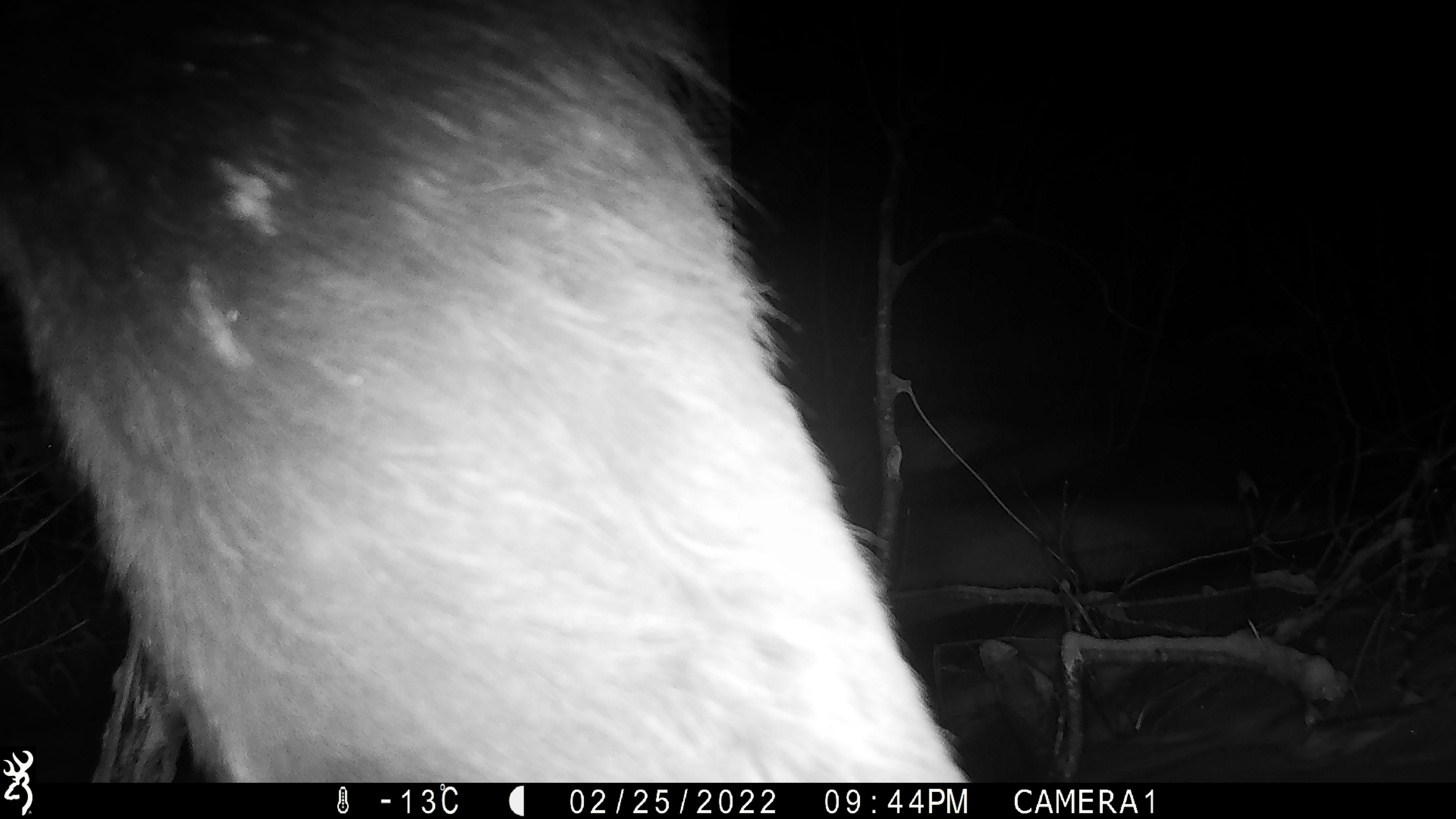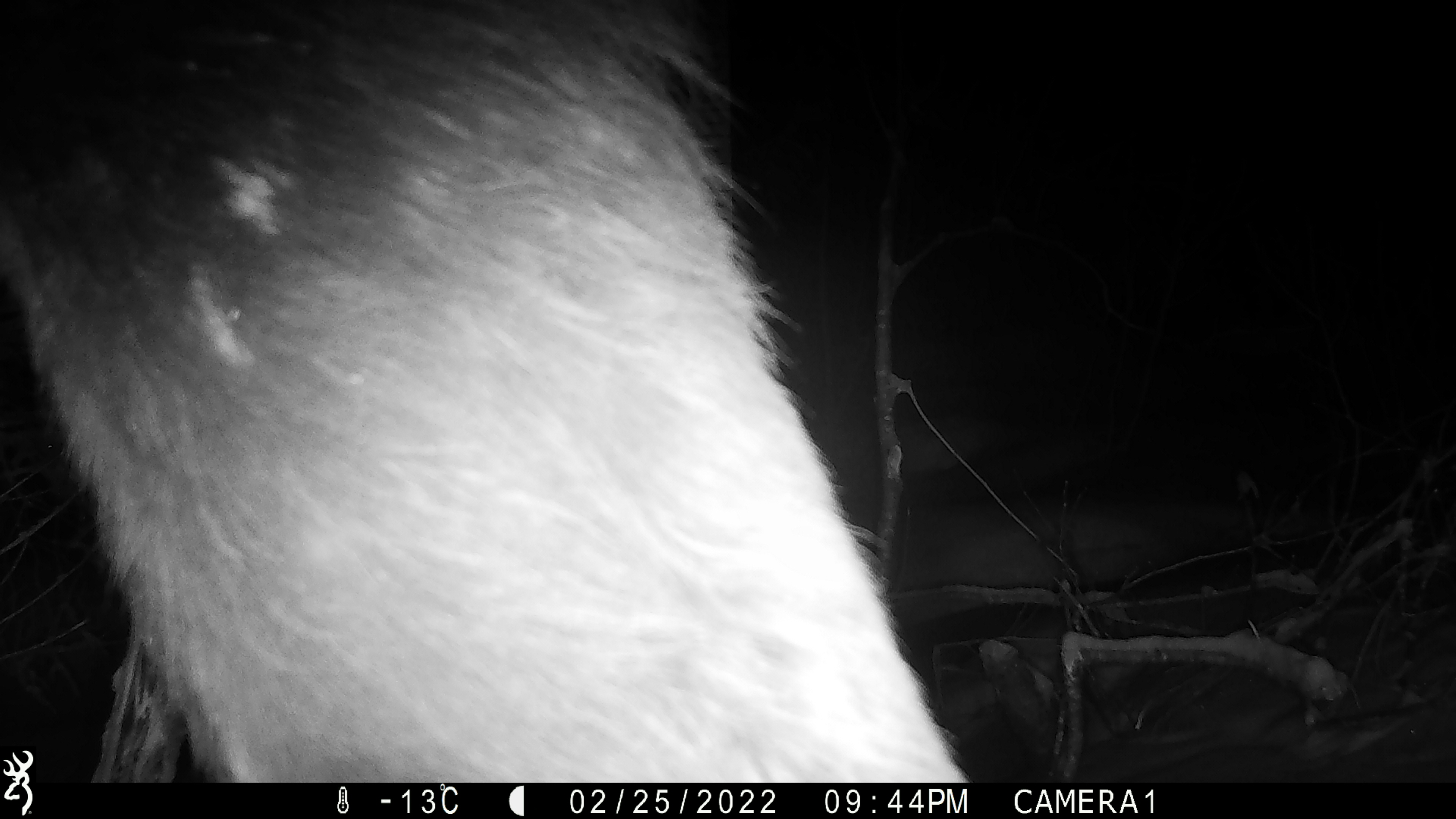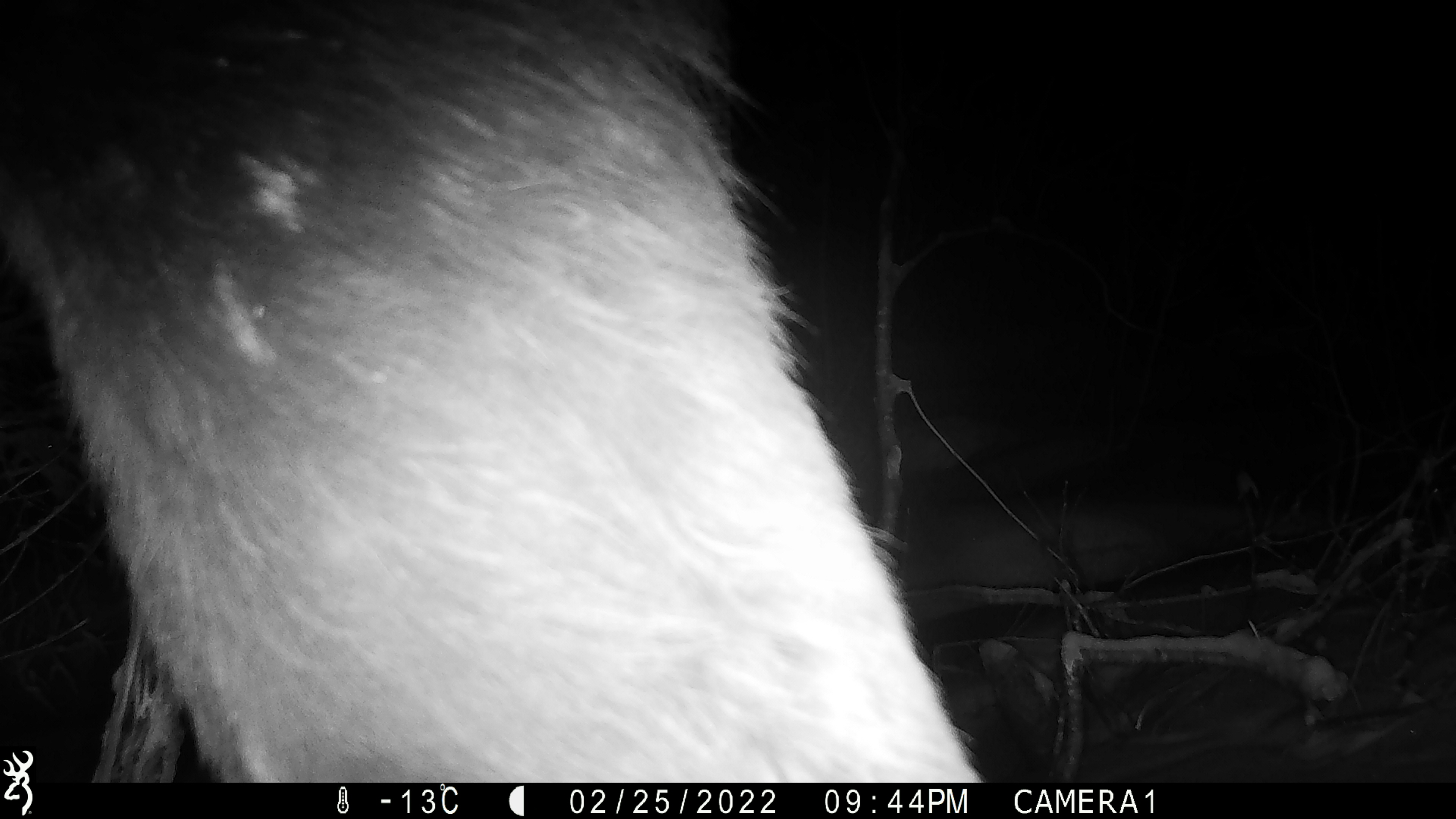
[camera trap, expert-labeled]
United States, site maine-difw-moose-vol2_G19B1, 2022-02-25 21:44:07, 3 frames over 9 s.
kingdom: Animalia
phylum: Chordata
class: Mammalia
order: Artiodactyla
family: Cervidae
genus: Alces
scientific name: Alces alces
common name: moose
Moose (Alces alces).